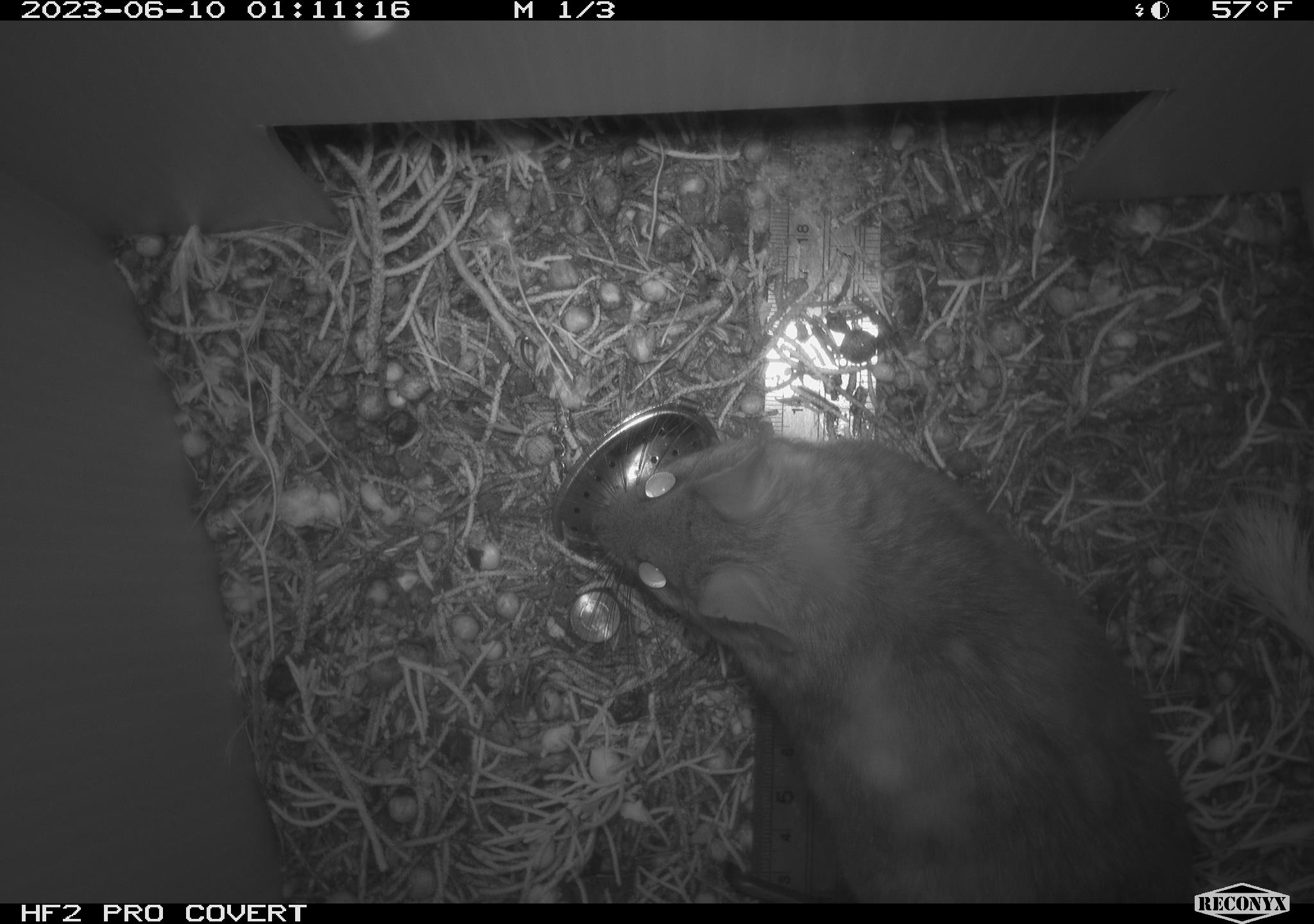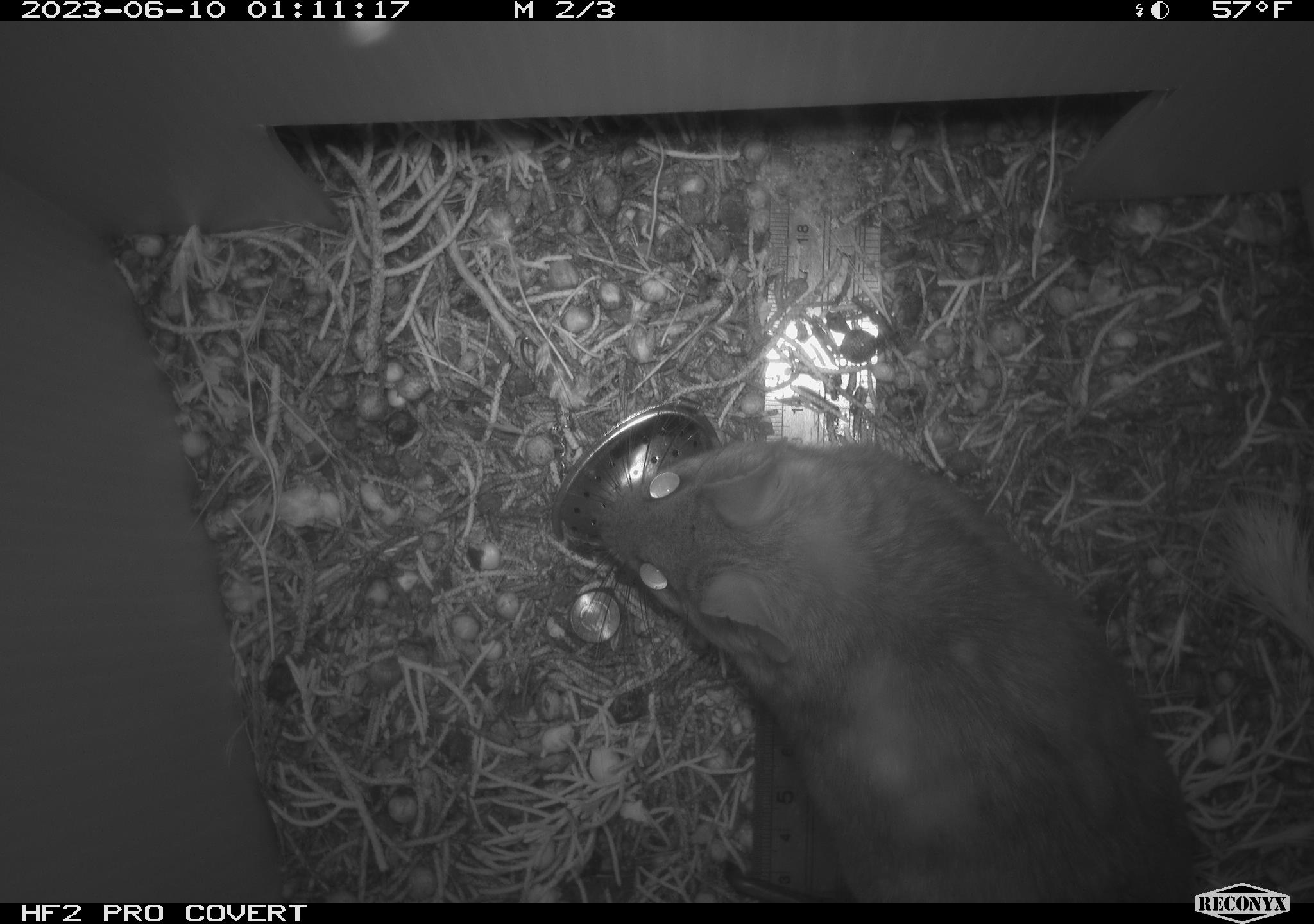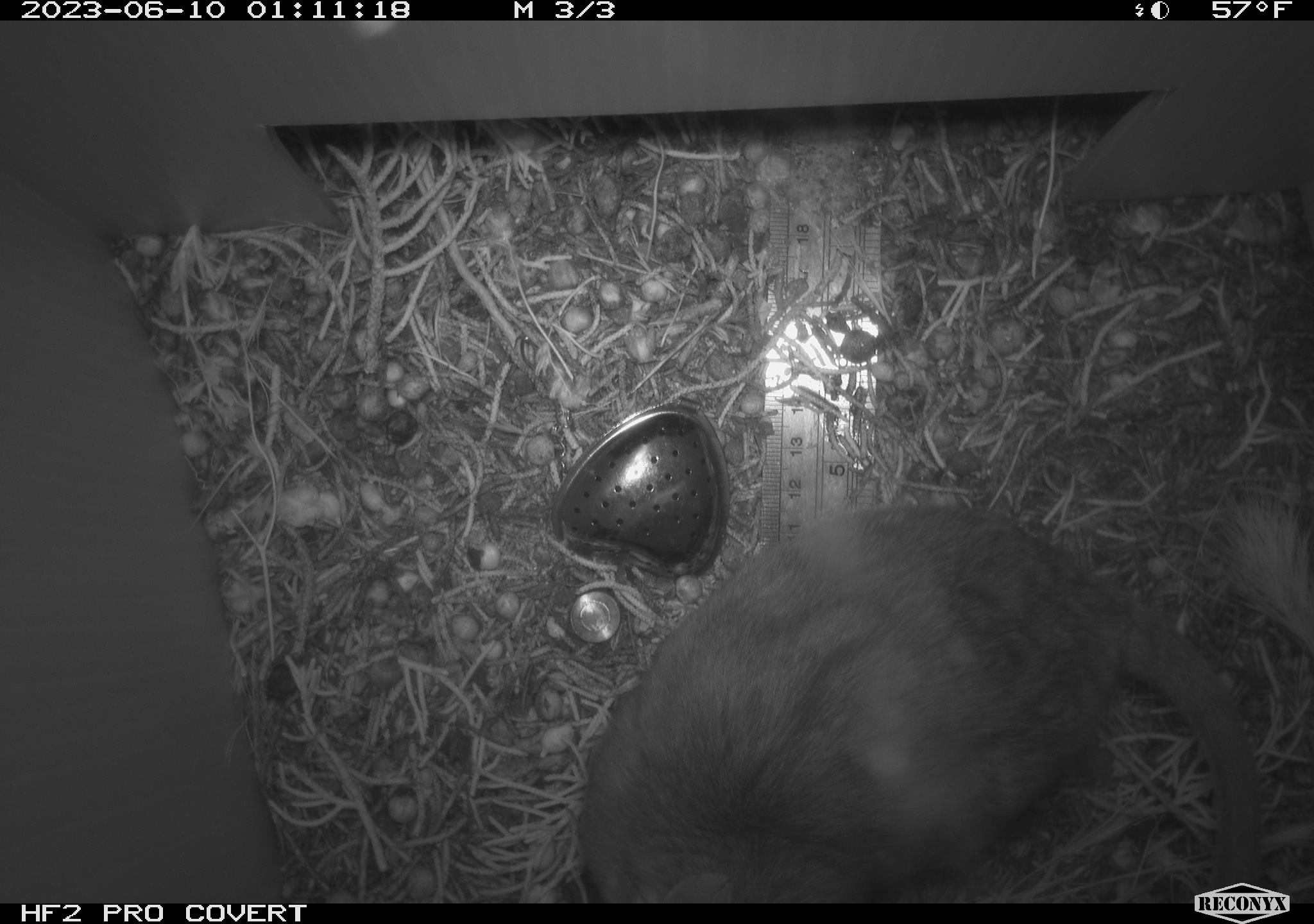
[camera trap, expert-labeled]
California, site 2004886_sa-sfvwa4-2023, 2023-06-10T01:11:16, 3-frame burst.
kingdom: Animalia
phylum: Chordata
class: Mammalia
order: Rodentia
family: Cricetidae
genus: Neotoma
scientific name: Neotoma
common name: pack rat or woodrat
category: neotoma species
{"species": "neotoma species (pack rat or woodrat) (Neotoma)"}